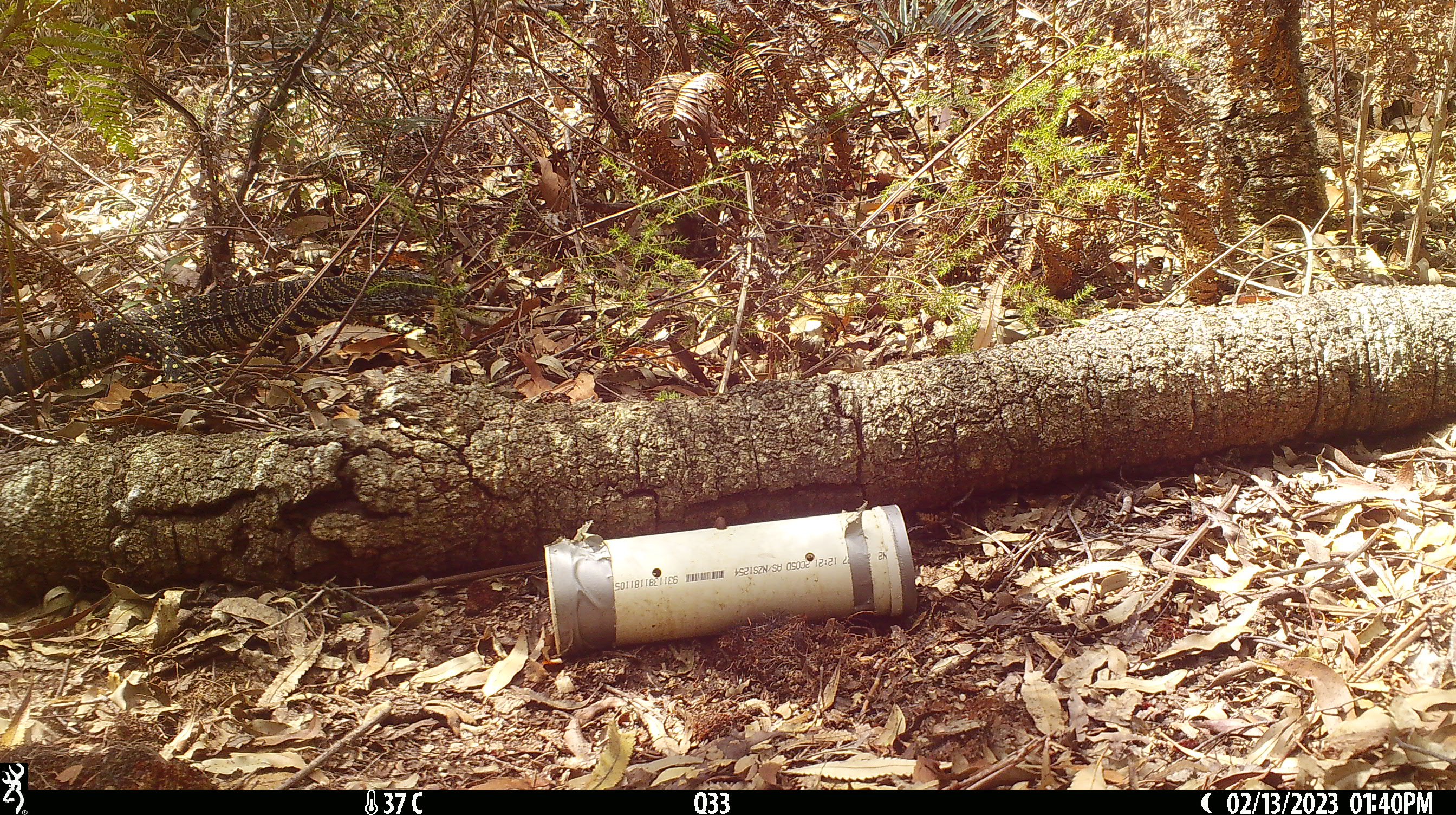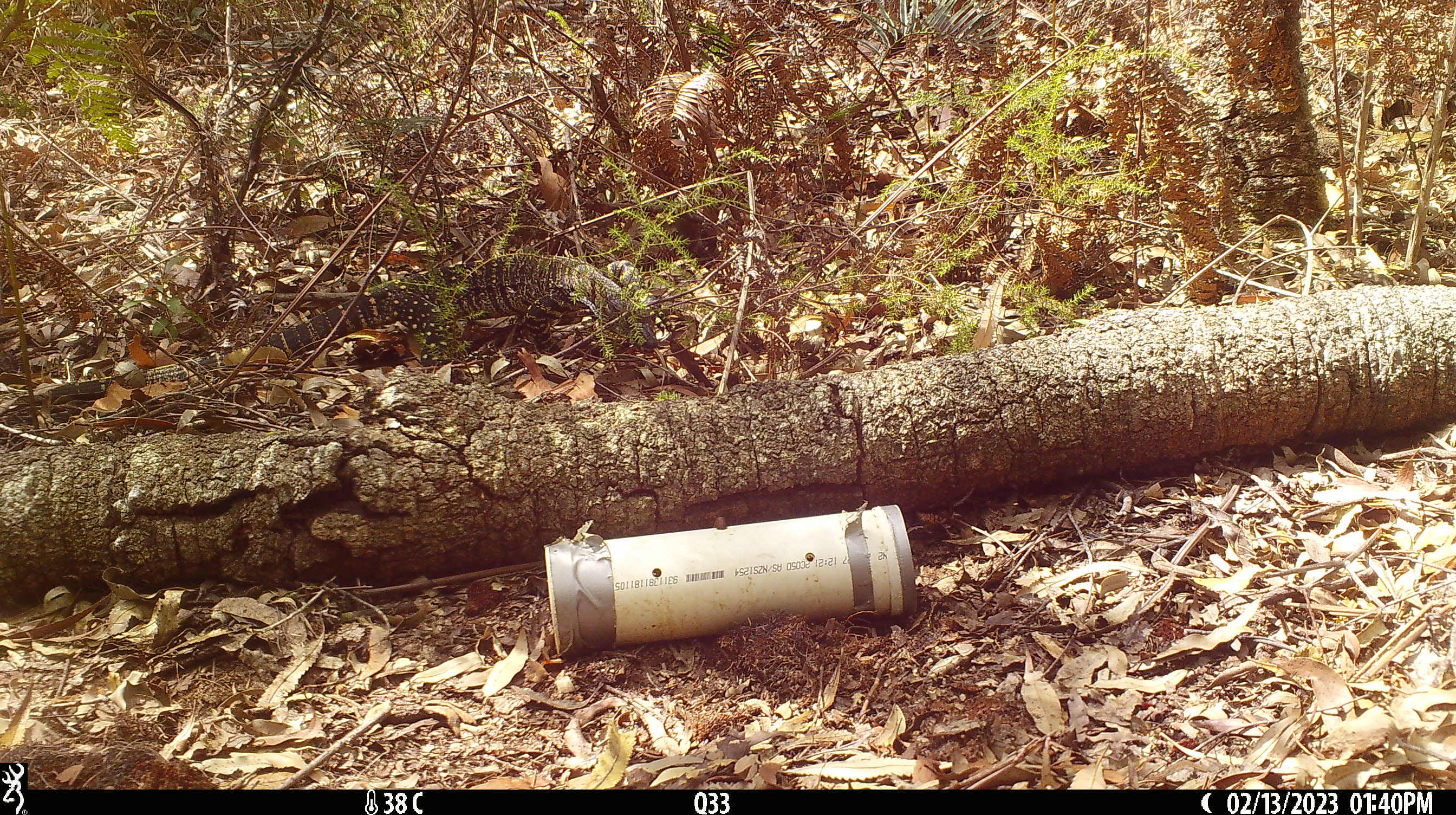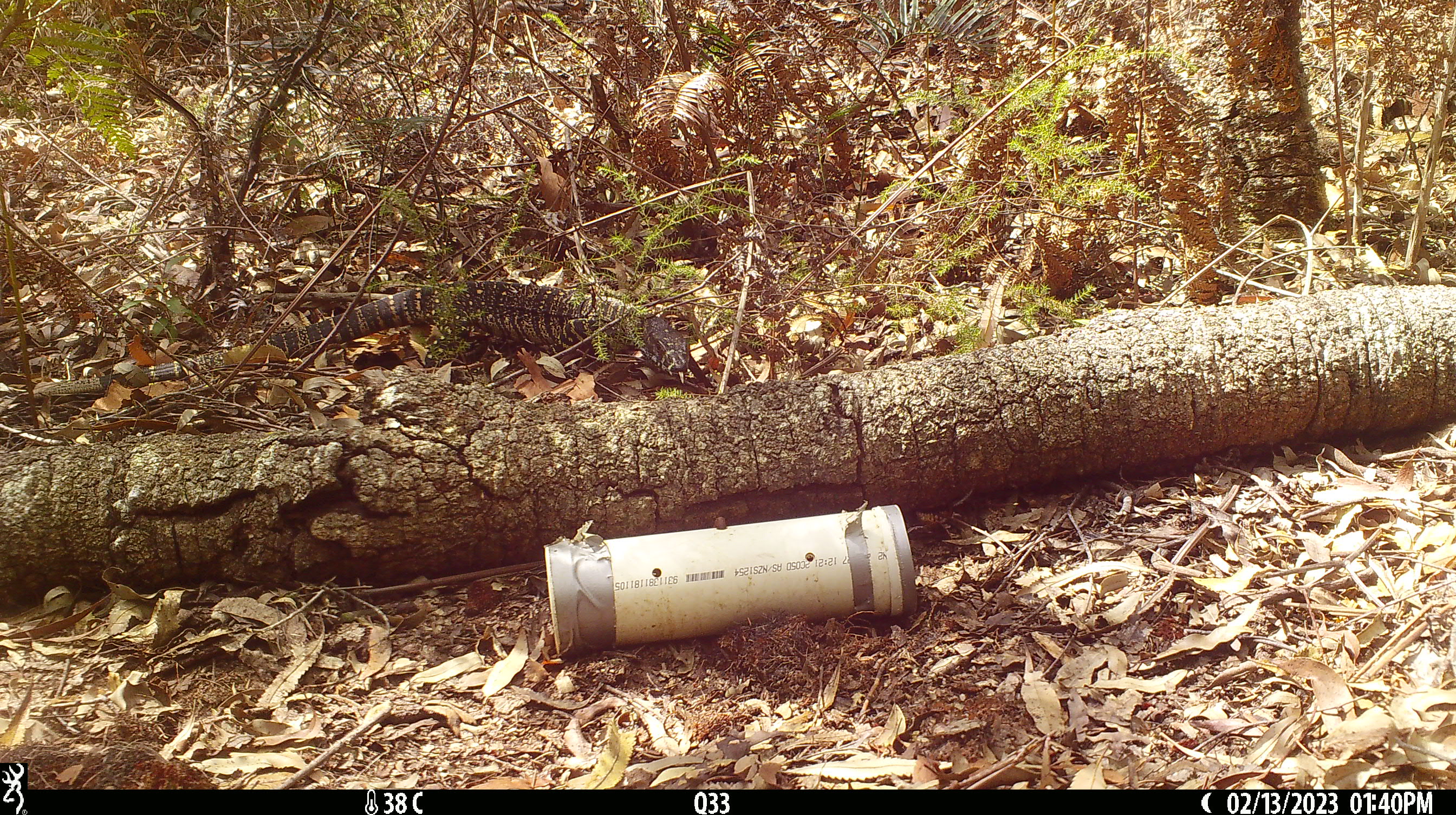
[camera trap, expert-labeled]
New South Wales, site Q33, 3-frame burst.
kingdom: Animalia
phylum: Chordata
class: Reptilia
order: Squamata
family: Varanidae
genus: Varanus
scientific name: Varanus varius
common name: lace monitor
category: goanna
Goanna (lace monitor) (Varanus varius).